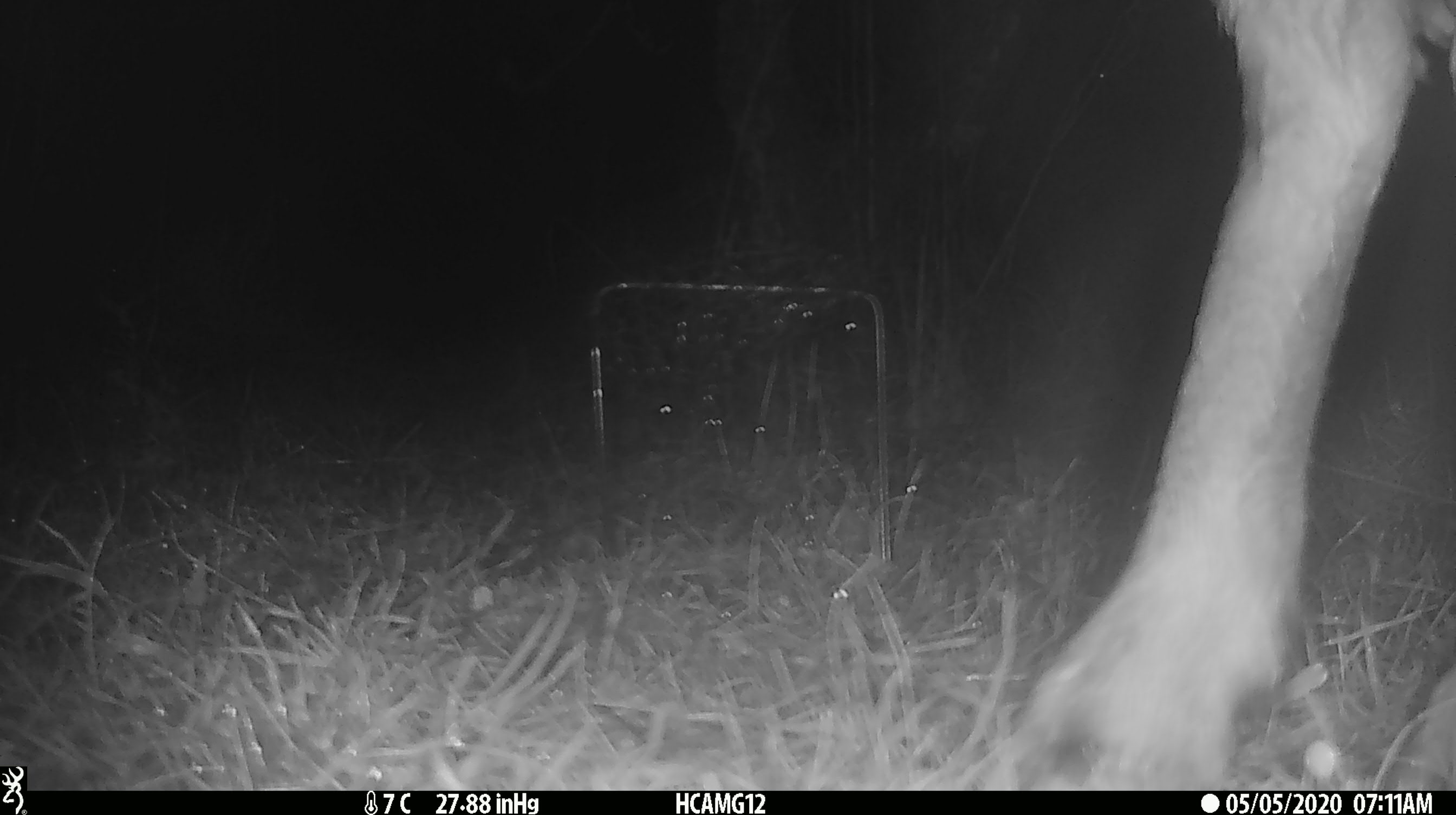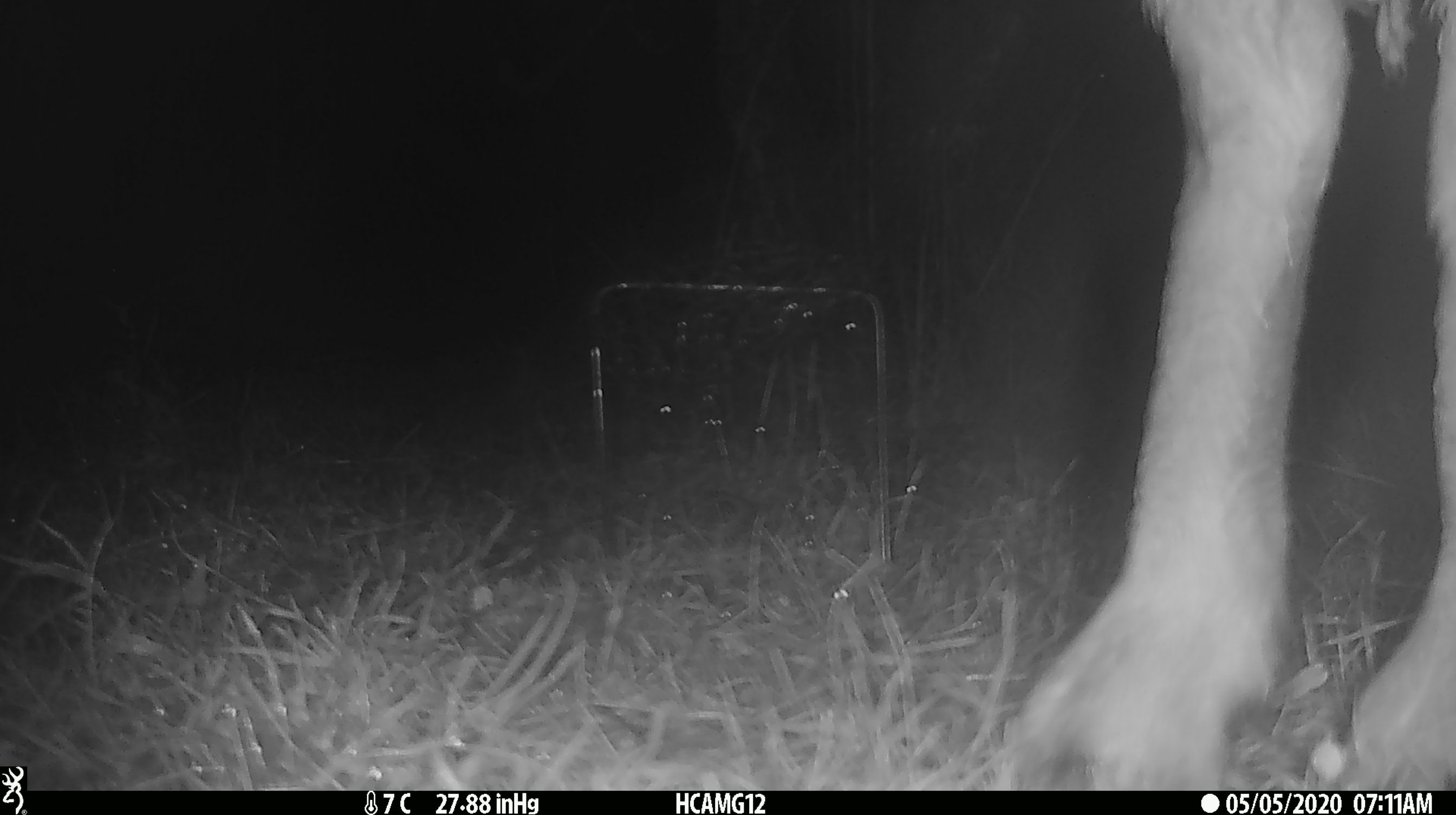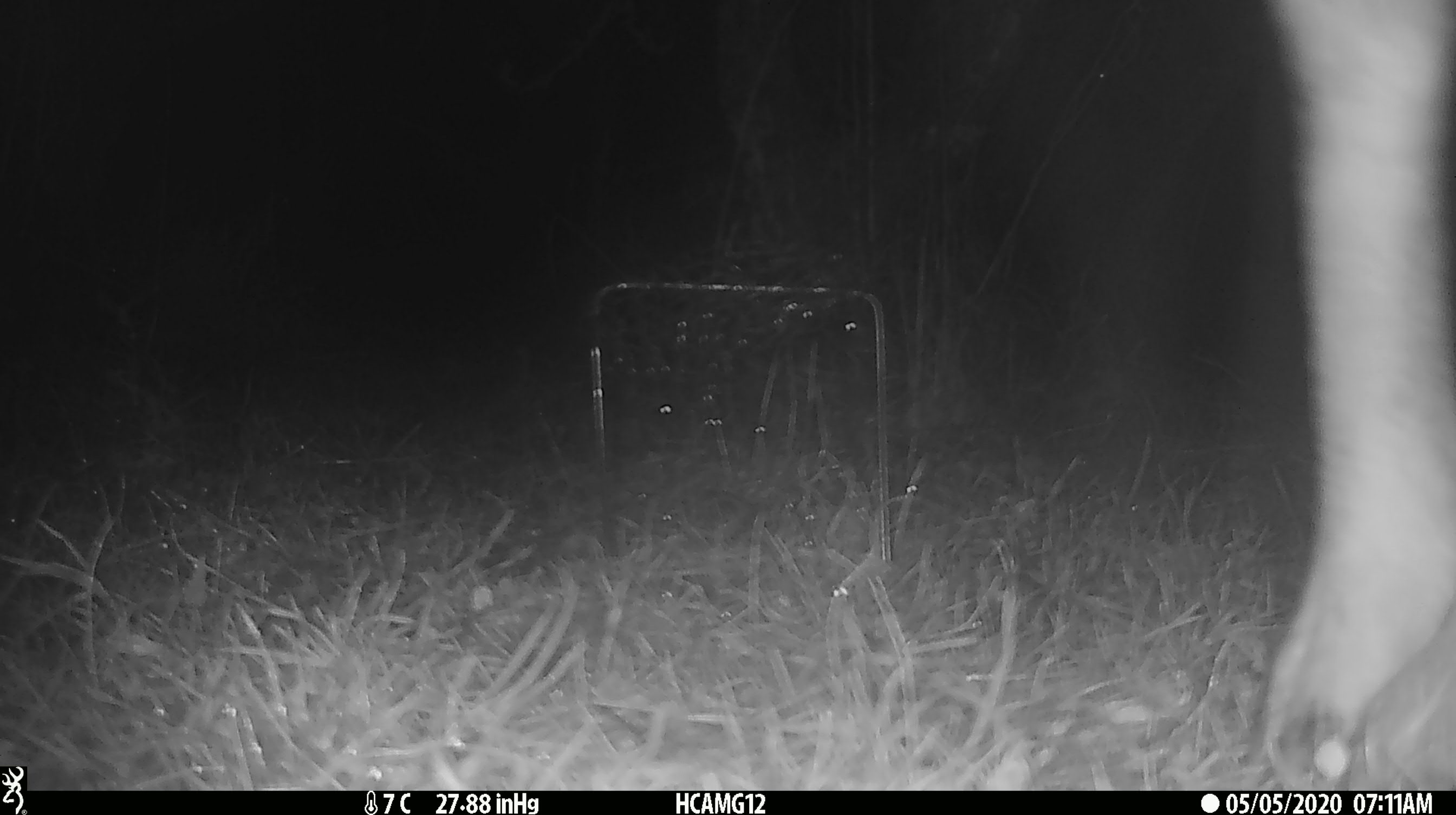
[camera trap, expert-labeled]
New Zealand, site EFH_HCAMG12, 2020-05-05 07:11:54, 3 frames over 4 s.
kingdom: Animalia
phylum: Chordata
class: Mammalia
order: Artiodactyla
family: Bovidae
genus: Ovis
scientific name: Ovis aries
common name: domestic sheep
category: sheep